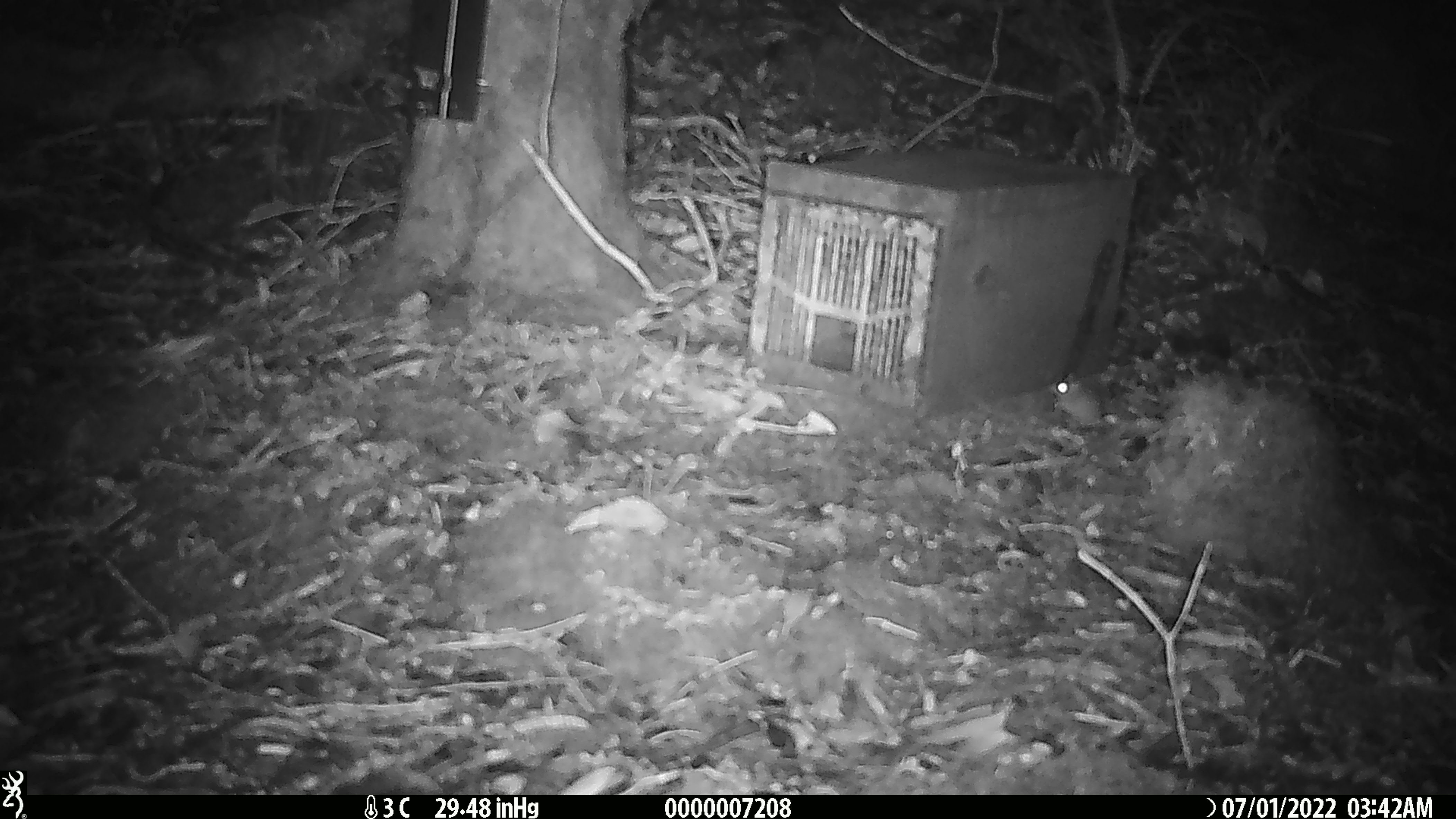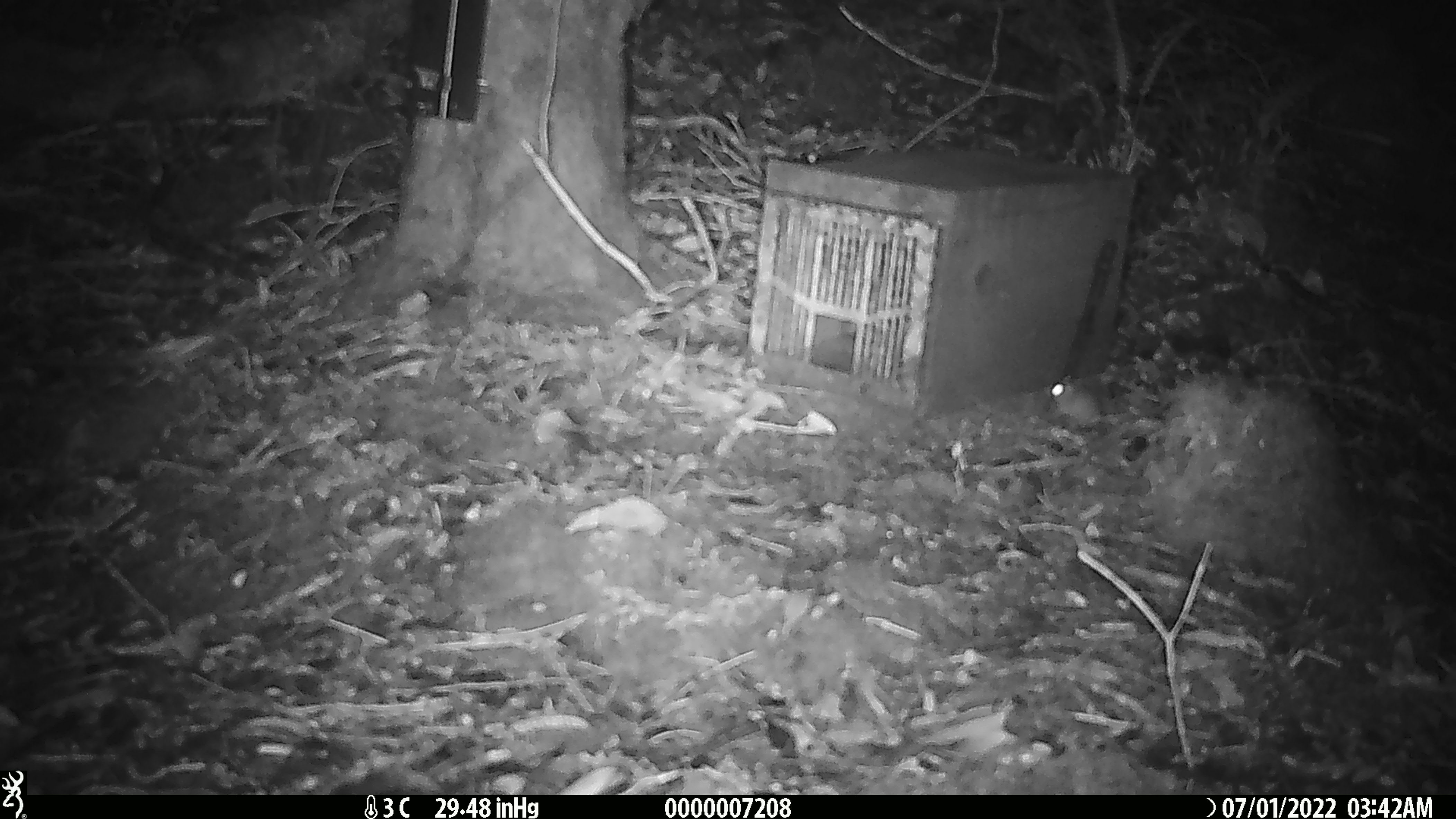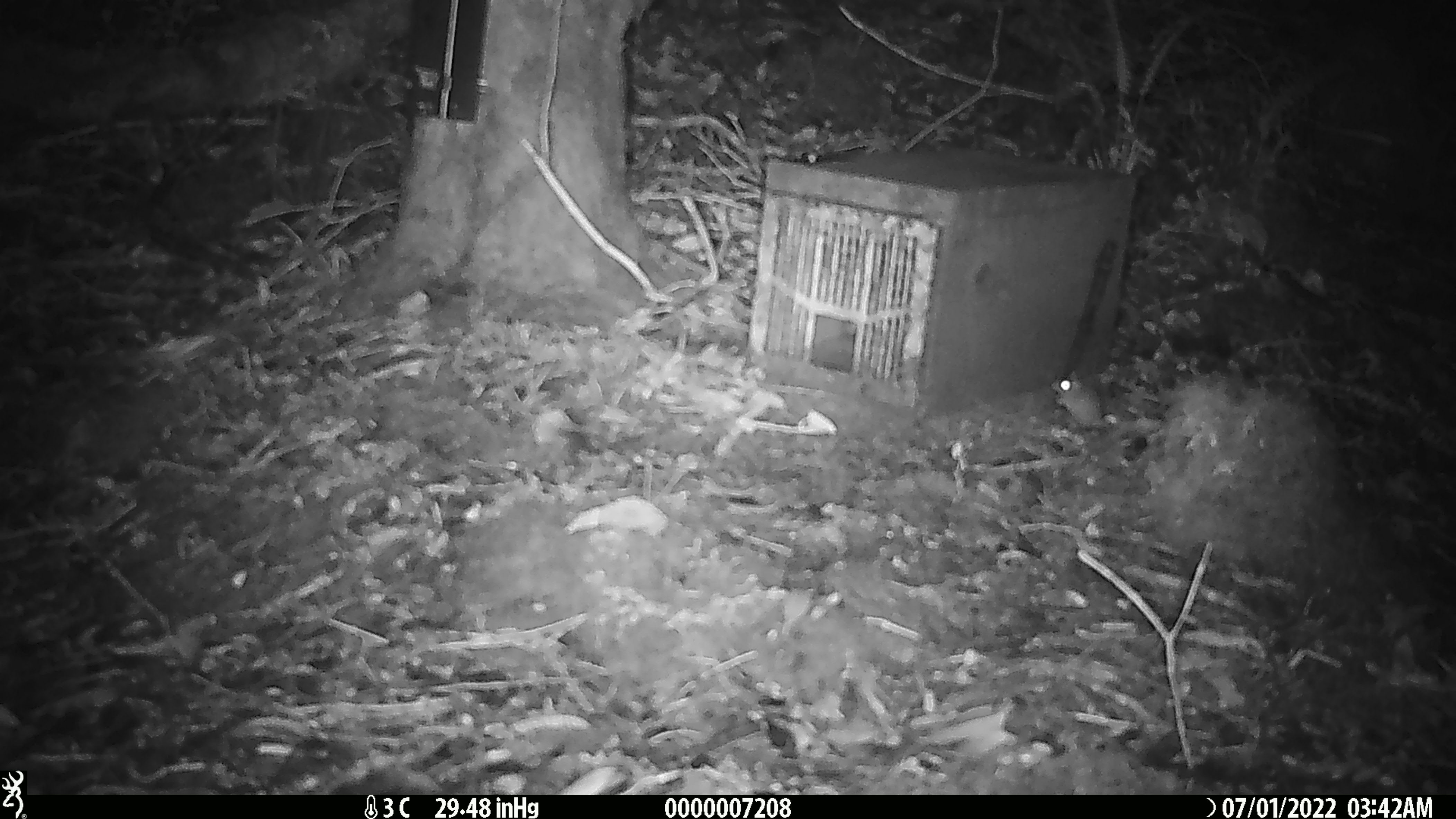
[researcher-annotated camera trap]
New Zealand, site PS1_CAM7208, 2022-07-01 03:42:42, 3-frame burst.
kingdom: Animalia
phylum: Chordata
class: Mammalia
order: Rodentia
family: Muridae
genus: Mus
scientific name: Mus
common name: mouse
Mouse (Mus).